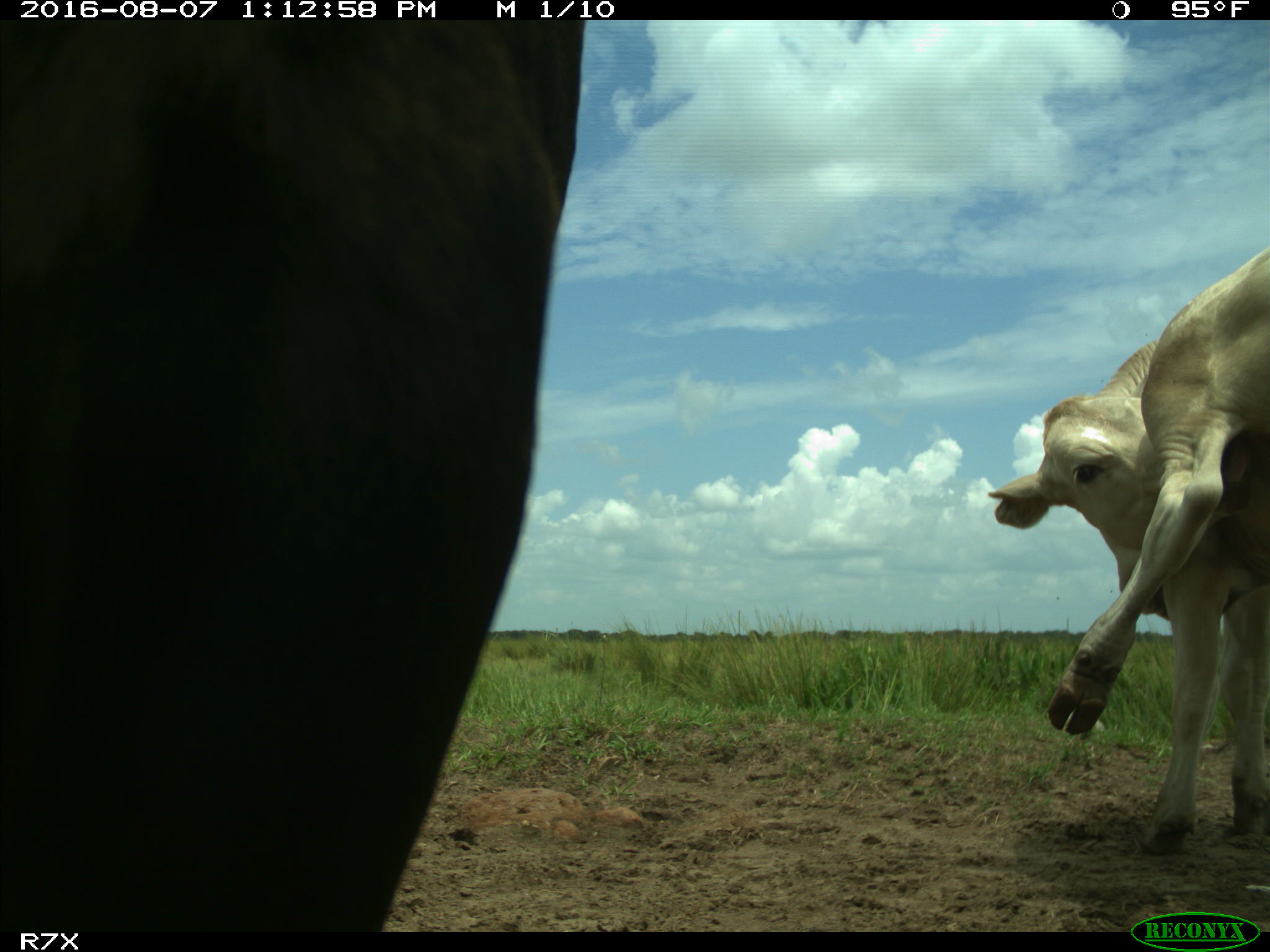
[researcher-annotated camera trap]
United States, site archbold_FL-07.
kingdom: Animalia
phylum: Chordata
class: Mammalia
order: Artiodactyla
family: Bovidae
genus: Bos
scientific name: Bos taurus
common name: domestic cow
Bos taurus (domestic cow).